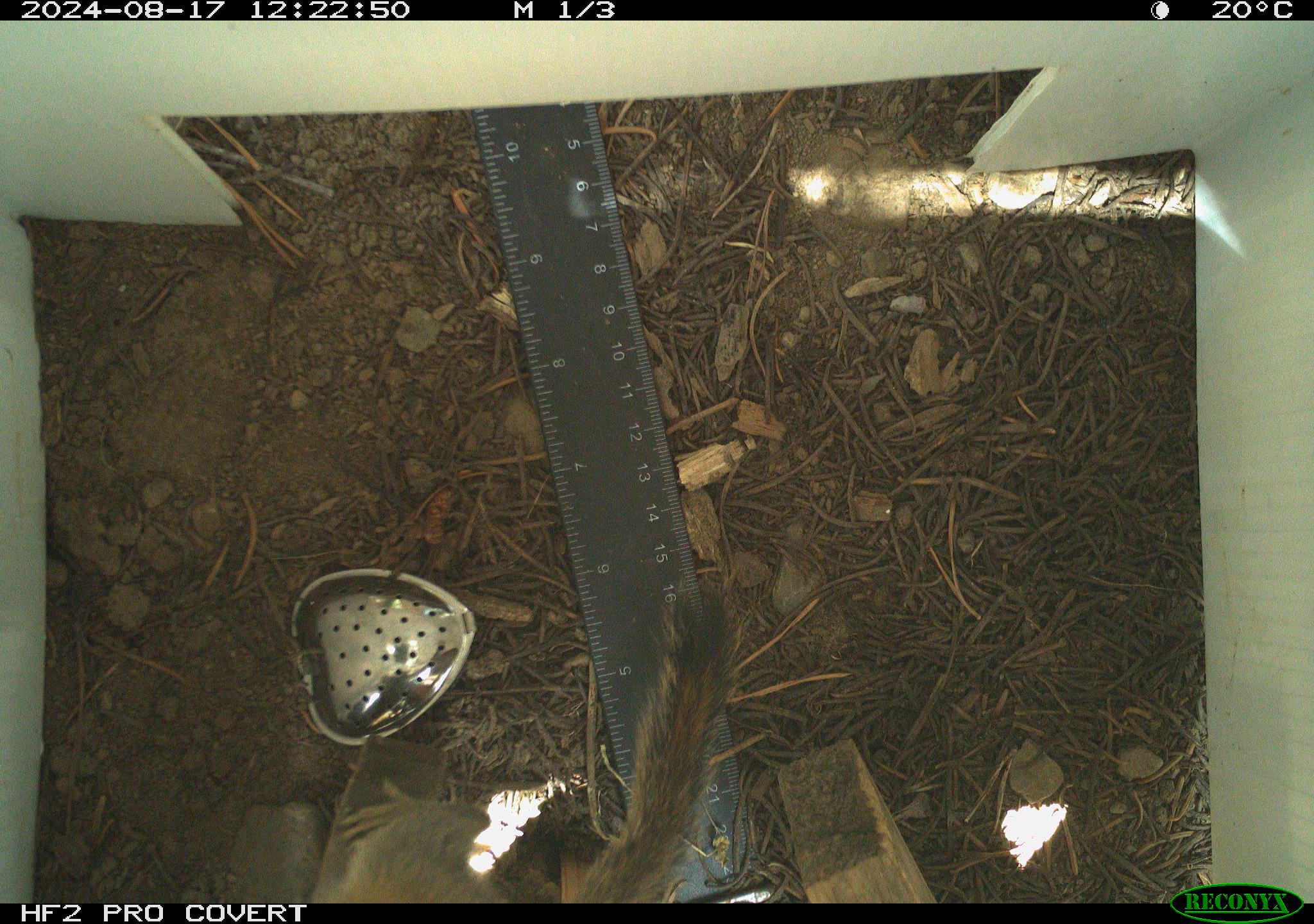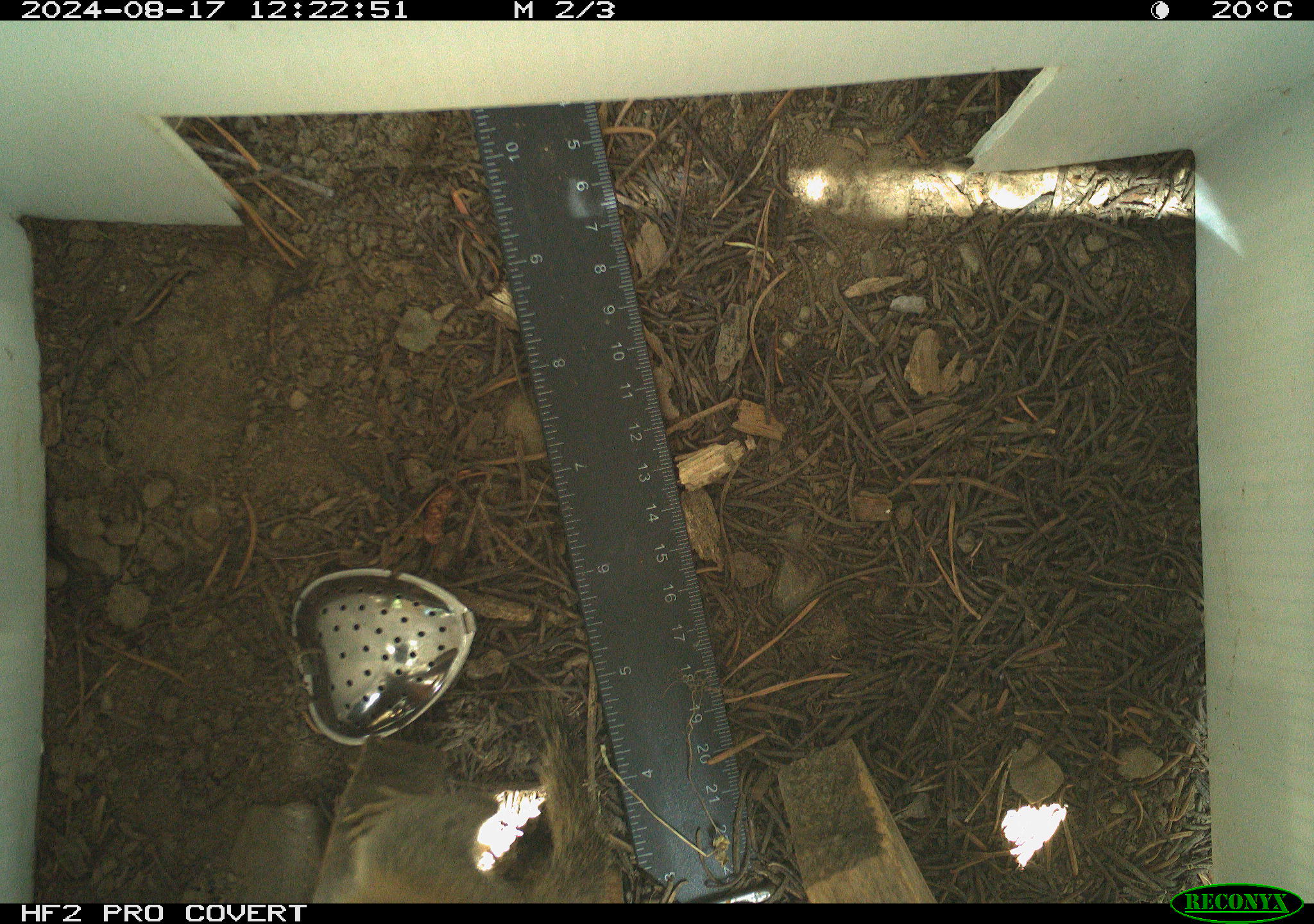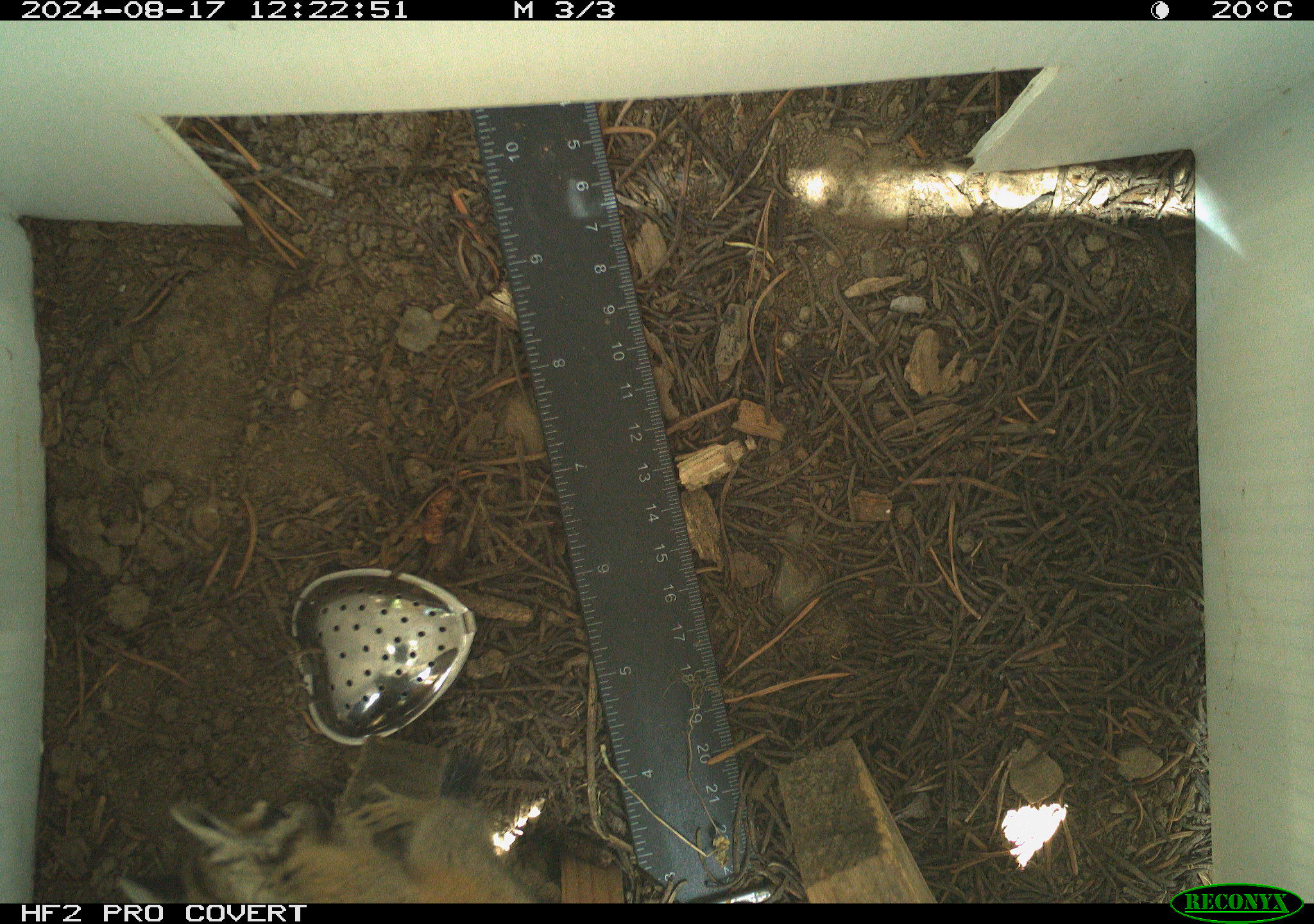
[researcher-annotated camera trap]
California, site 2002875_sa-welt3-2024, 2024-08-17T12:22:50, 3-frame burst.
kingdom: Animalia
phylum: Chordata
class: Mammalia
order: Rodentia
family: Sciuridae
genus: Neotamias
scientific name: Neotamias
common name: western chipmunks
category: neotamias species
Neotamias species (western chipmunks) (Neotamias).